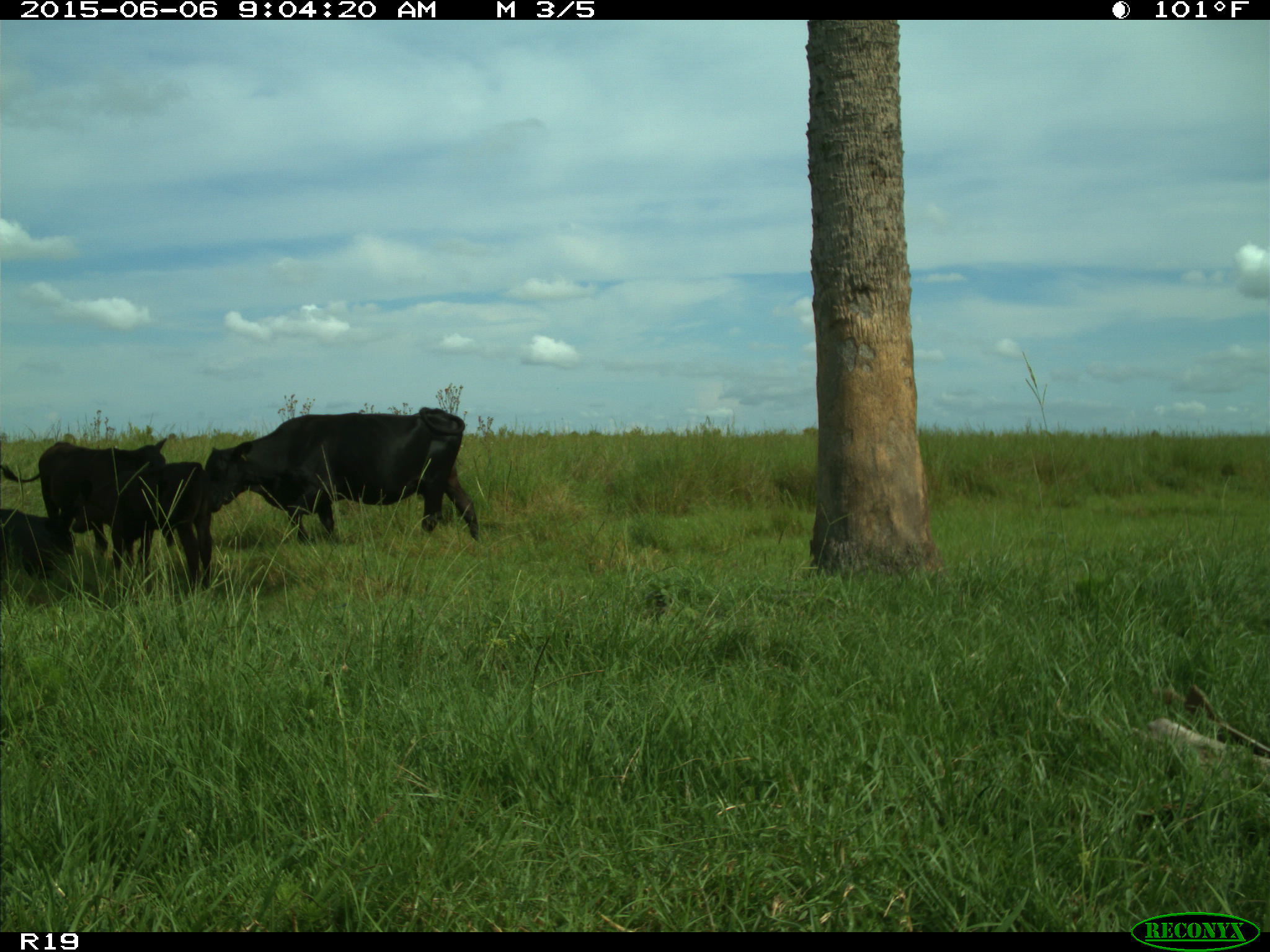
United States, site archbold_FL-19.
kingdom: Animalia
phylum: Chordata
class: Mammalia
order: Artiodactyla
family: Bovidae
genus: Bos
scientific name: Bos taurus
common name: domestic cow